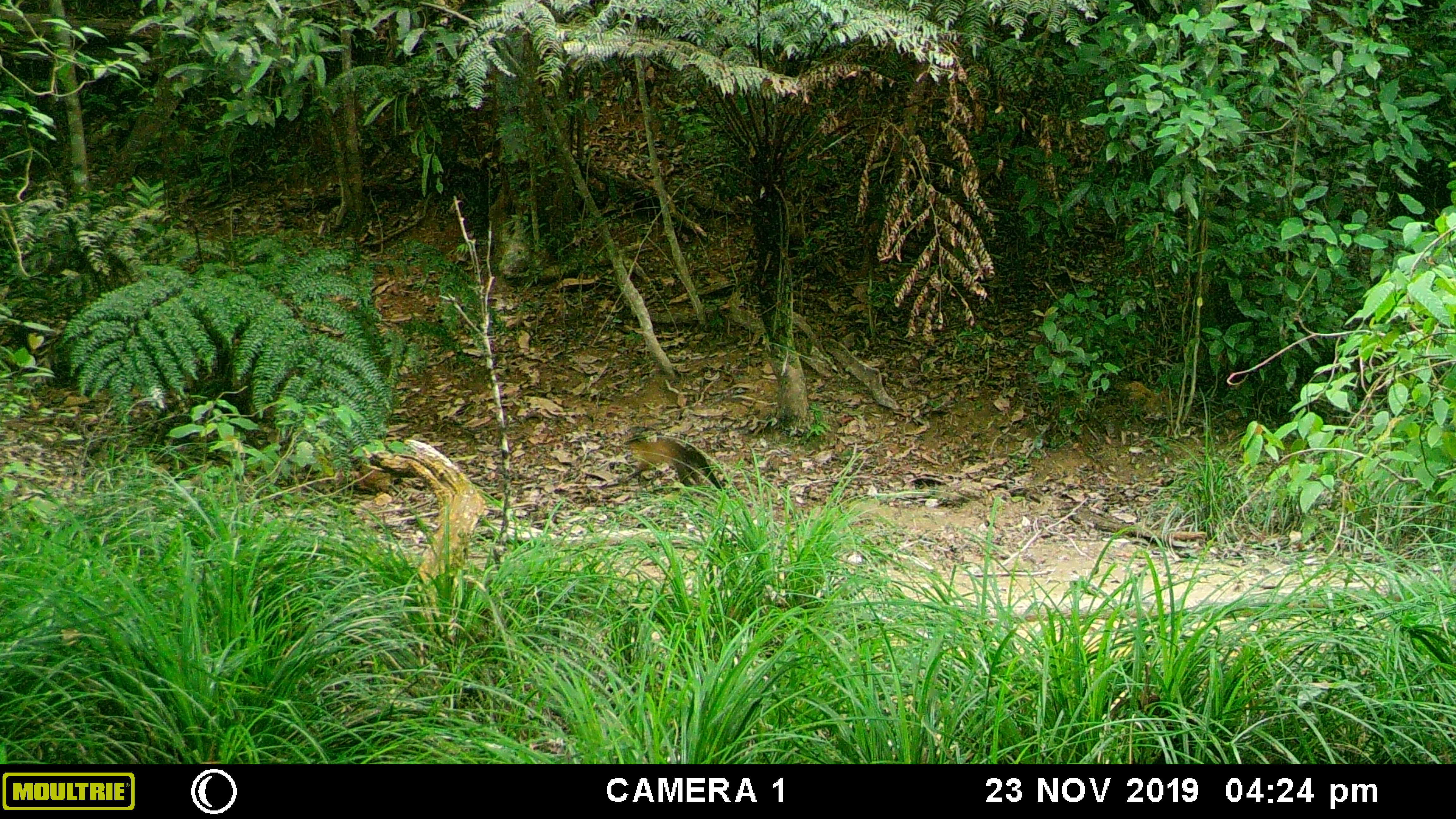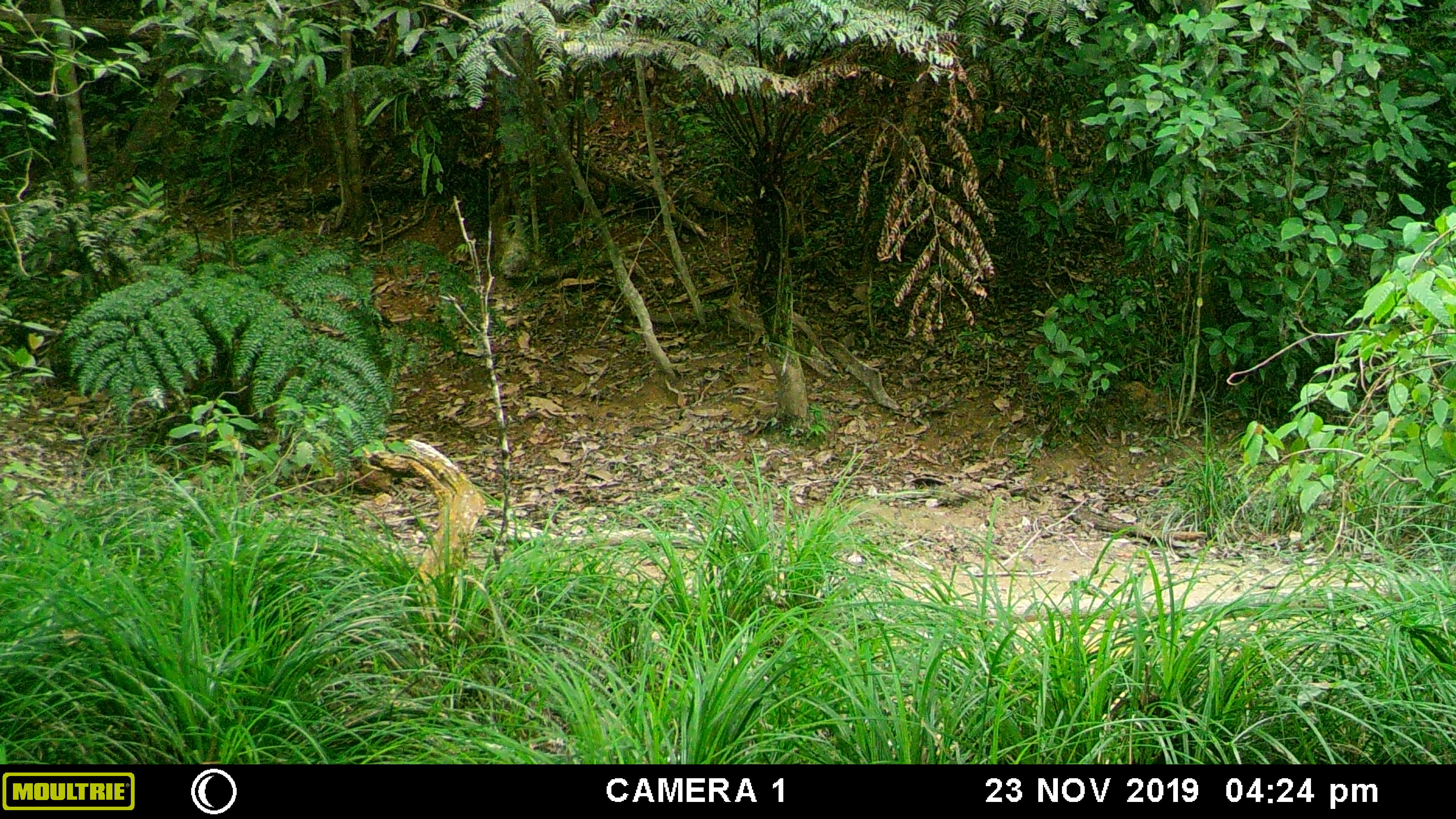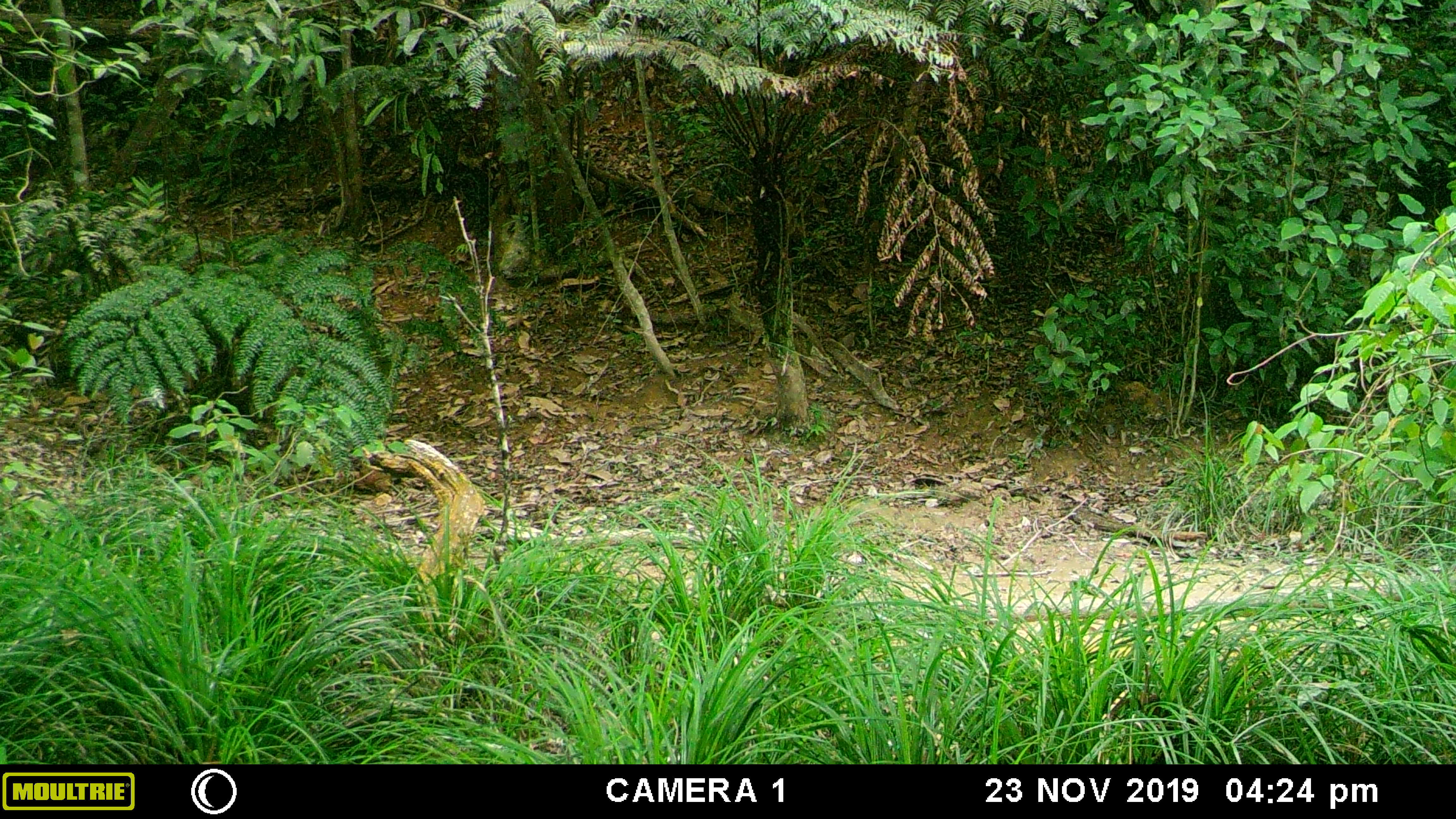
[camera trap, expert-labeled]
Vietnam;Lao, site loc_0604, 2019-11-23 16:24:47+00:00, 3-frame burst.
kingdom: Animalia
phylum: Chordata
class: Mammalia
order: Carnivora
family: Mustelidae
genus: Martes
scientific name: Martes flavigula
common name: yellow-throated marten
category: yellow throated marten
Yellow throated marten (yellow-throated marten) (Martes flavigula). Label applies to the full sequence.